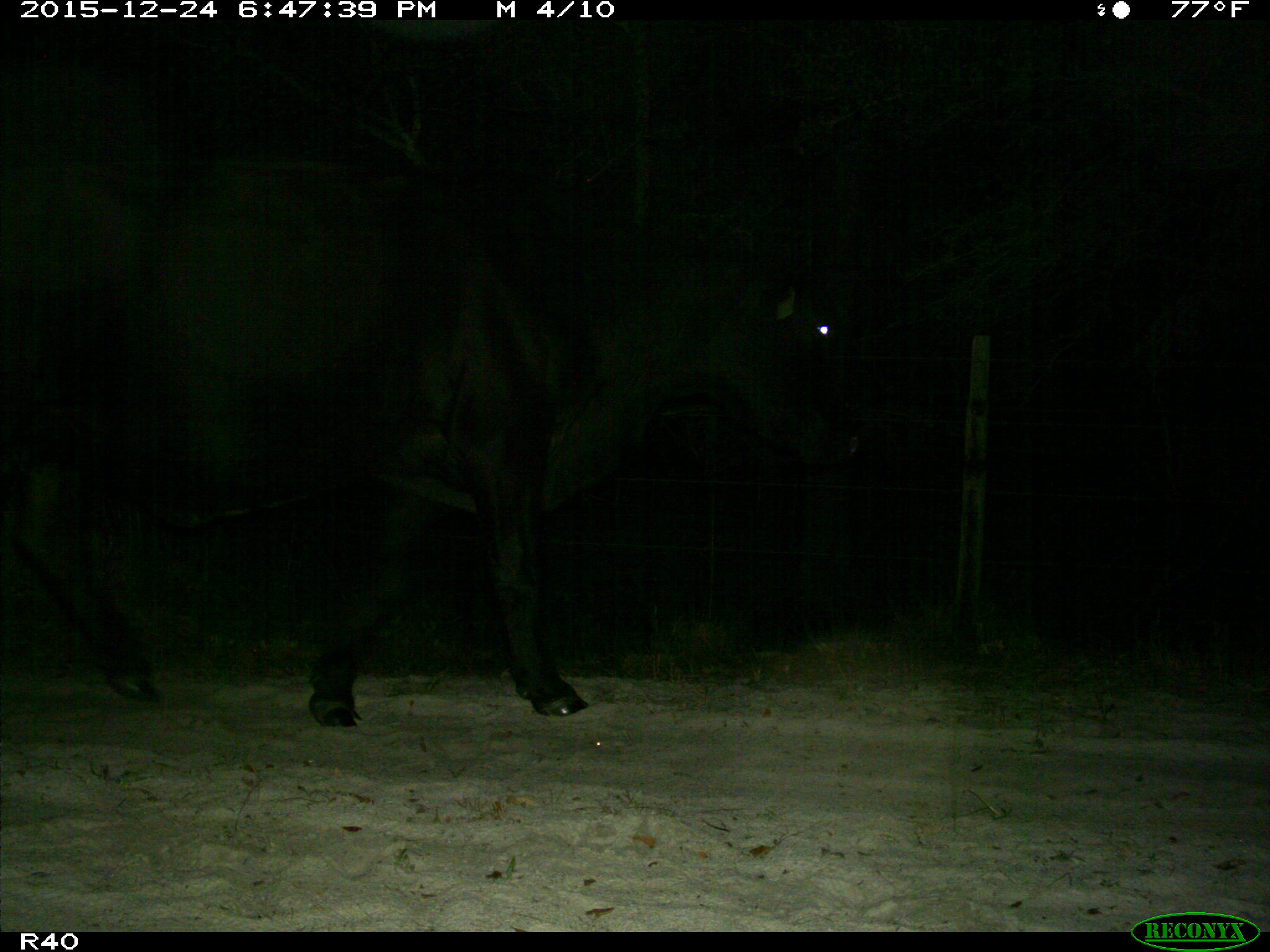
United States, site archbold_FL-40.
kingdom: Animalia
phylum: Chordata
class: Mammalia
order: Artiodactyla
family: Bovidae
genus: Bos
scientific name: Bos taurus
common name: domestic cow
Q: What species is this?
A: Bos taurus (domestic cow).